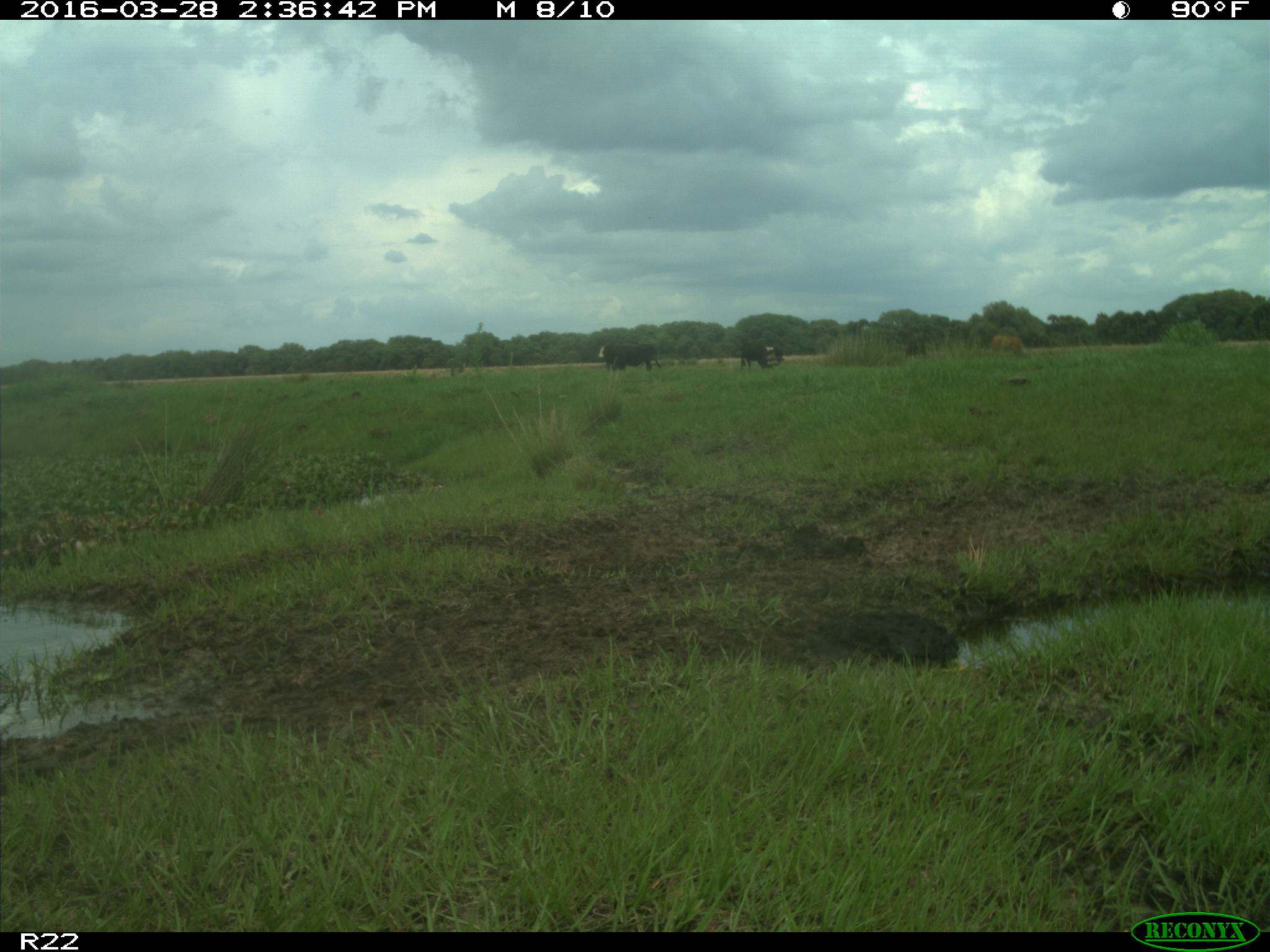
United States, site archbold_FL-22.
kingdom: Animalia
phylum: Chordata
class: Mammalia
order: Artiodactyla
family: Bovidae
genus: Bos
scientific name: Bos taurus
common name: domestic cow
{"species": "Bos taurus (domestic cow)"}